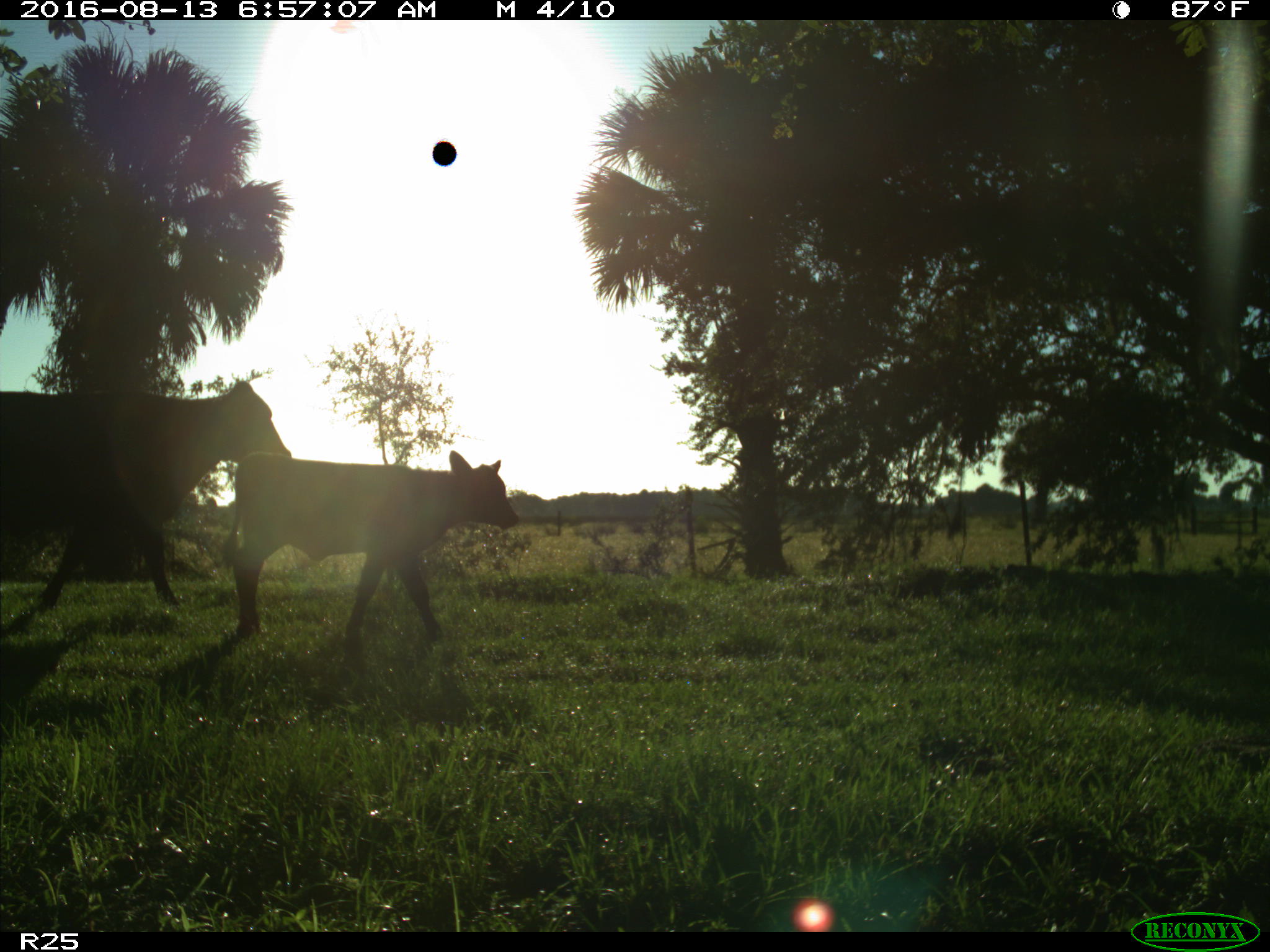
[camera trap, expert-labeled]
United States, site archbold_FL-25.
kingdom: Animalia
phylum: Chordata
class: Mammalia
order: Artiodactyla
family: Bovidae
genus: Bos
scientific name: Bos taurus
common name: domestic cow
Bos taurus (domestic cow).